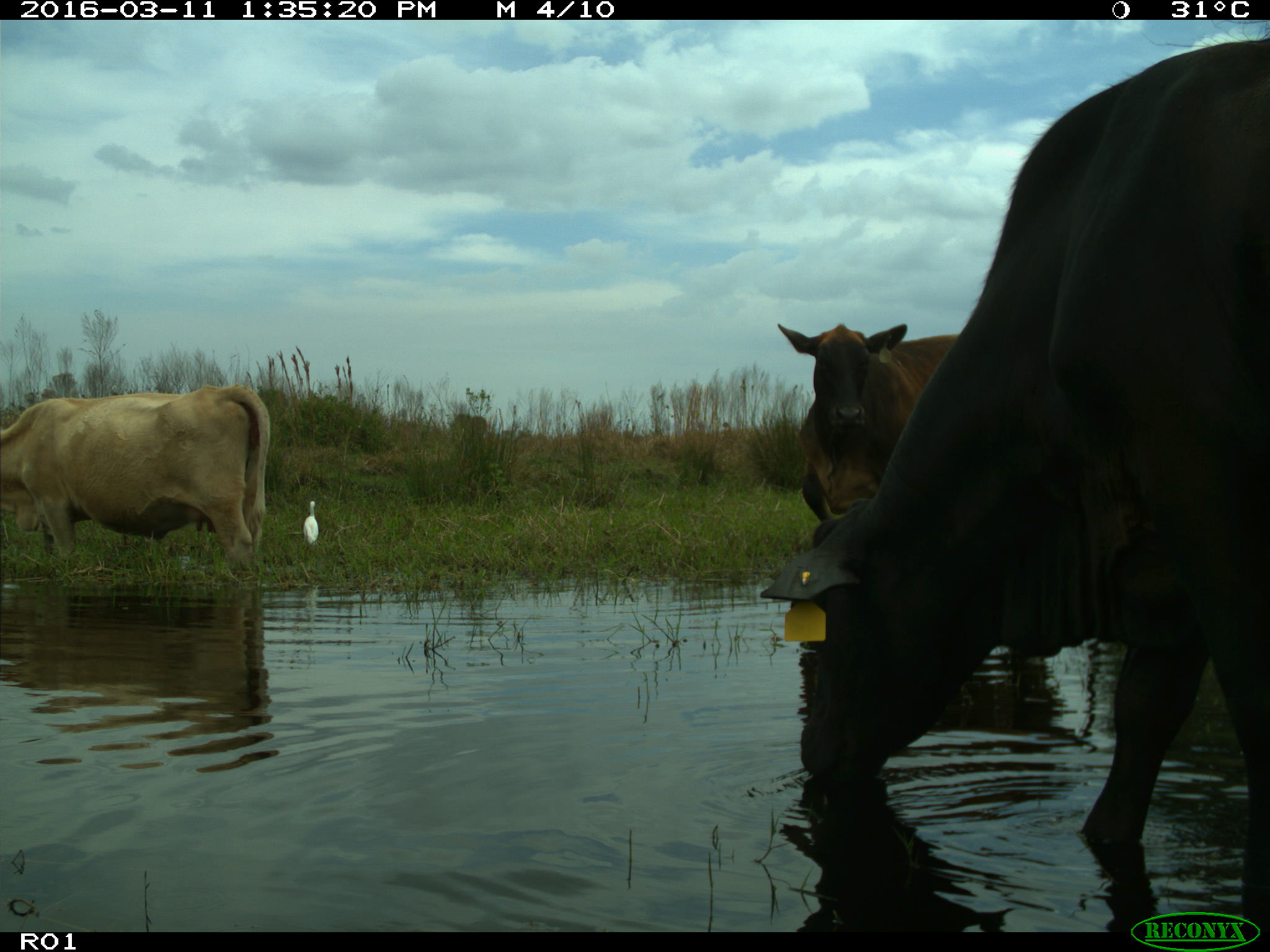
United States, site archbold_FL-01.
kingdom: Animalia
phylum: Chordata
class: Mammalia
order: Artiodactyla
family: Bovidae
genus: Bos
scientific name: Bos taurus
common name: domestic cow